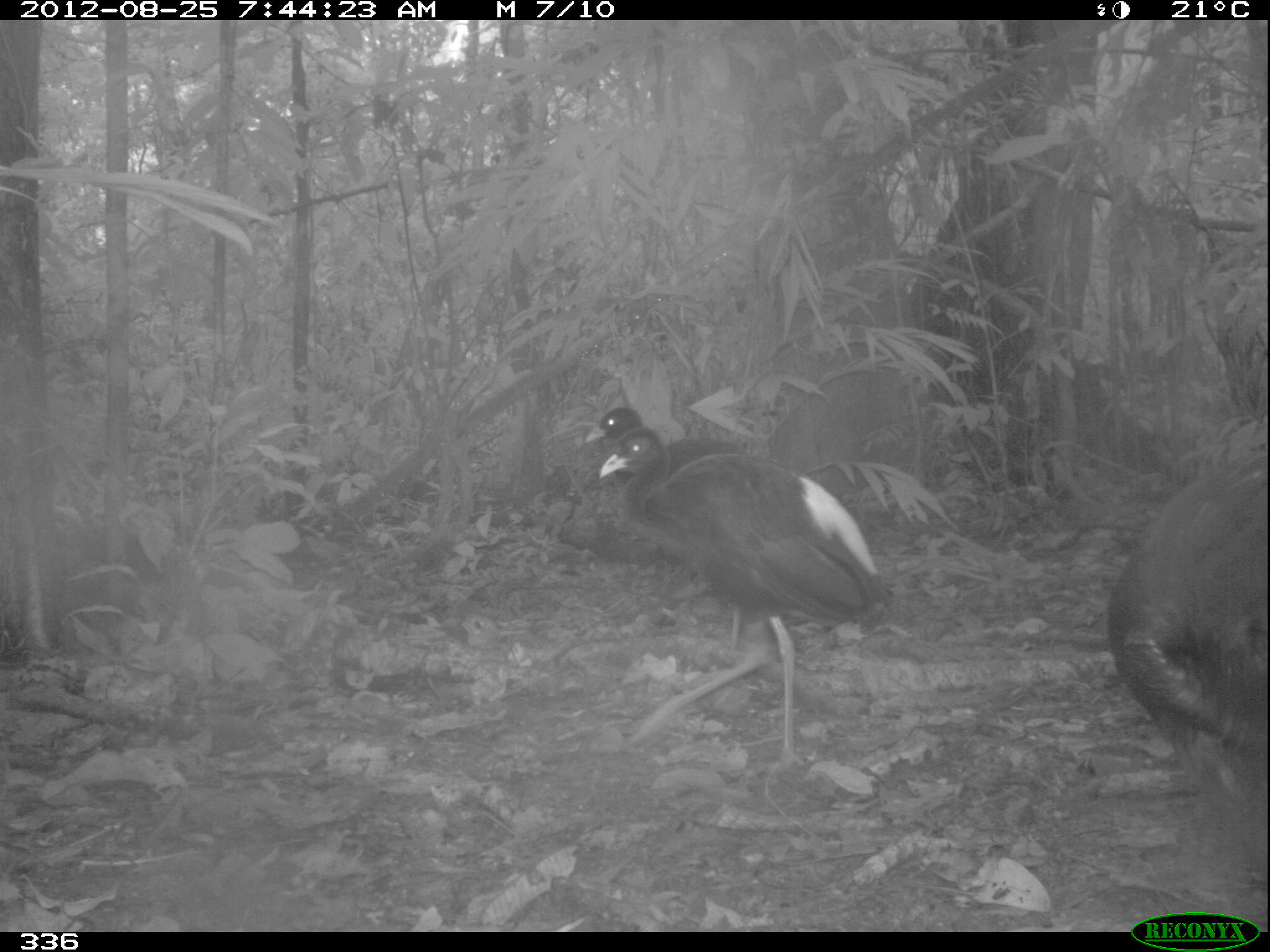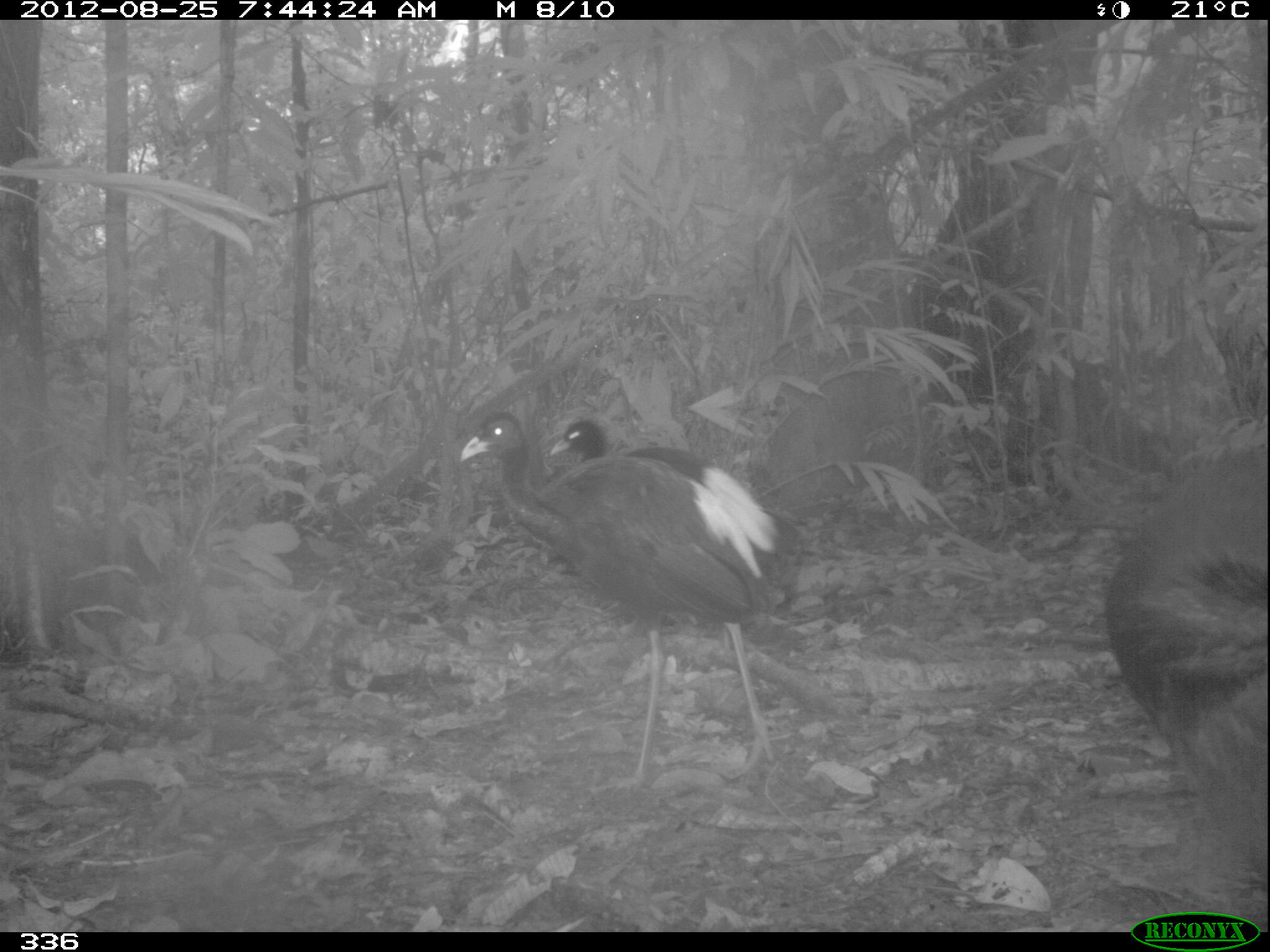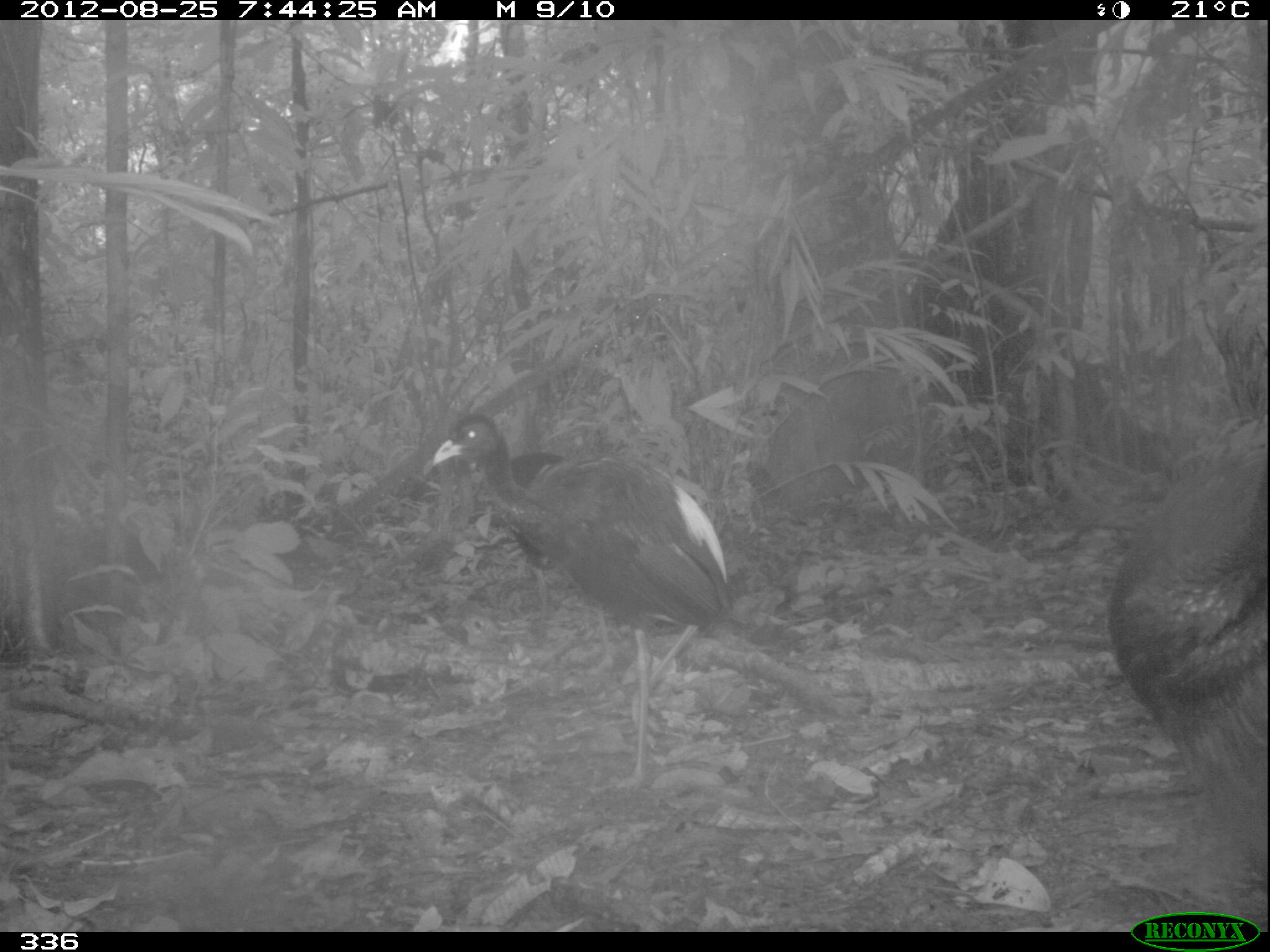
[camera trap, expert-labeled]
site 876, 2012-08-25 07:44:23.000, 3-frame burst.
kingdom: Animalia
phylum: Chordata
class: Aves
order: Gruiformes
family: Psophiidae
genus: Psophia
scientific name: Psophia leucoptera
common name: pale-winged trumpeter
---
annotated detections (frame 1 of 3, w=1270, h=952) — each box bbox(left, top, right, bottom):
psophia leucoptera: bbox(592, 425, 894, 778); bbox(582, 406, 818, 661); bbox(1107, 447, 1269, 762)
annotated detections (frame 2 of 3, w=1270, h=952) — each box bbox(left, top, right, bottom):
psophia leucoptera: bbox(460, 410, 775, 802); bbox(1105, 443, 1268, 892); bbox(550, 420, 806, 664)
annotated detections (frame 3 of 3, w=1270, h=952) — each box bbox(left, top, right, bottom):
psophia leucoptera: bbox(422, 413, 729, 793); bbox(1112, 446, 1269, 871)